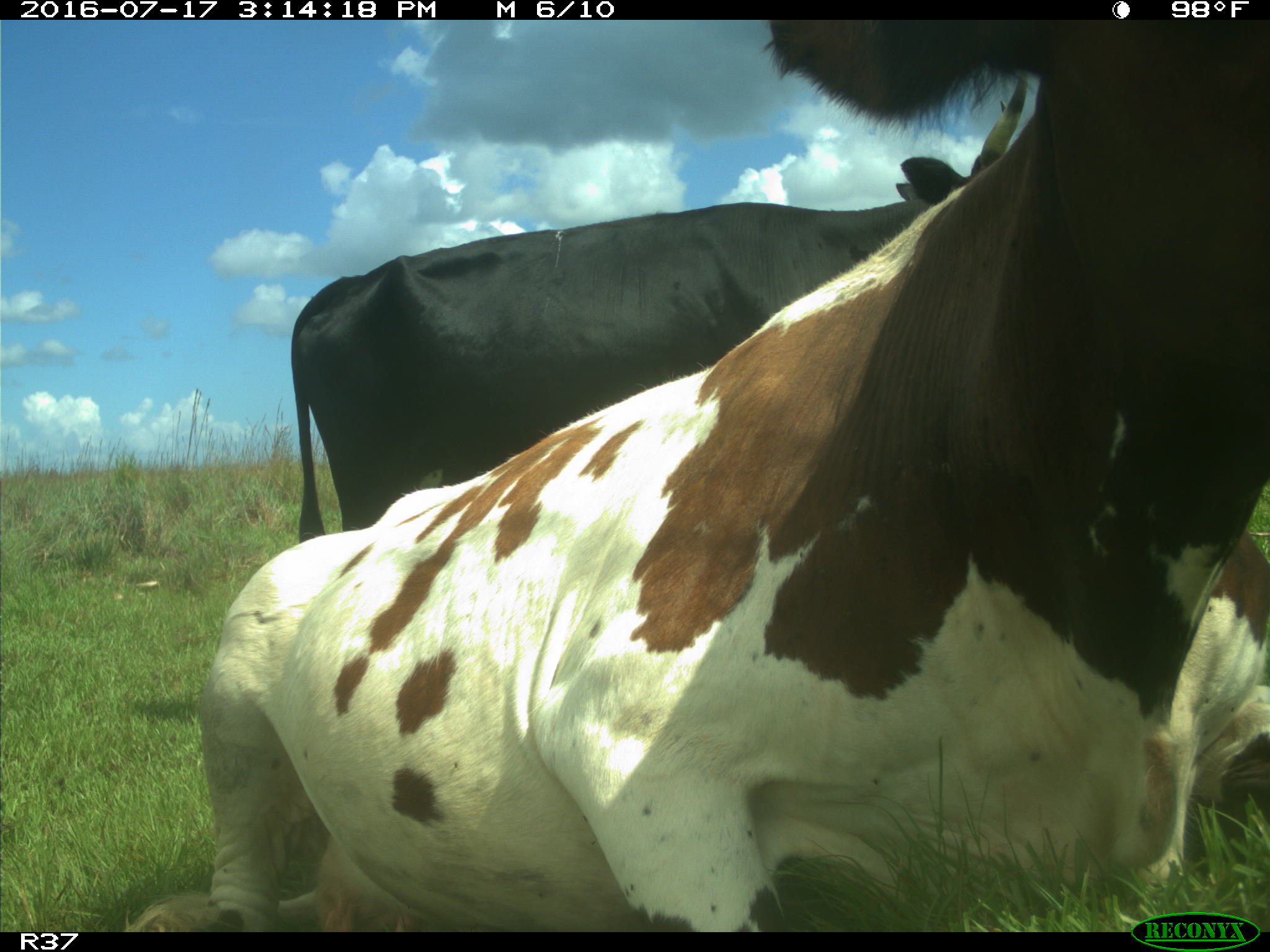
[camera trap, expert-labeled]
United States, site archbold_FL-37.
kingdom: Animalia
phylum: Chordata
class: Mammalia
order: Artiodactyla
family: Bovidae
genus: Bos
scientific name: Bos taurus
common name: domestic cow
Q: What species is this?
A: Bos taurus (domestic cow).